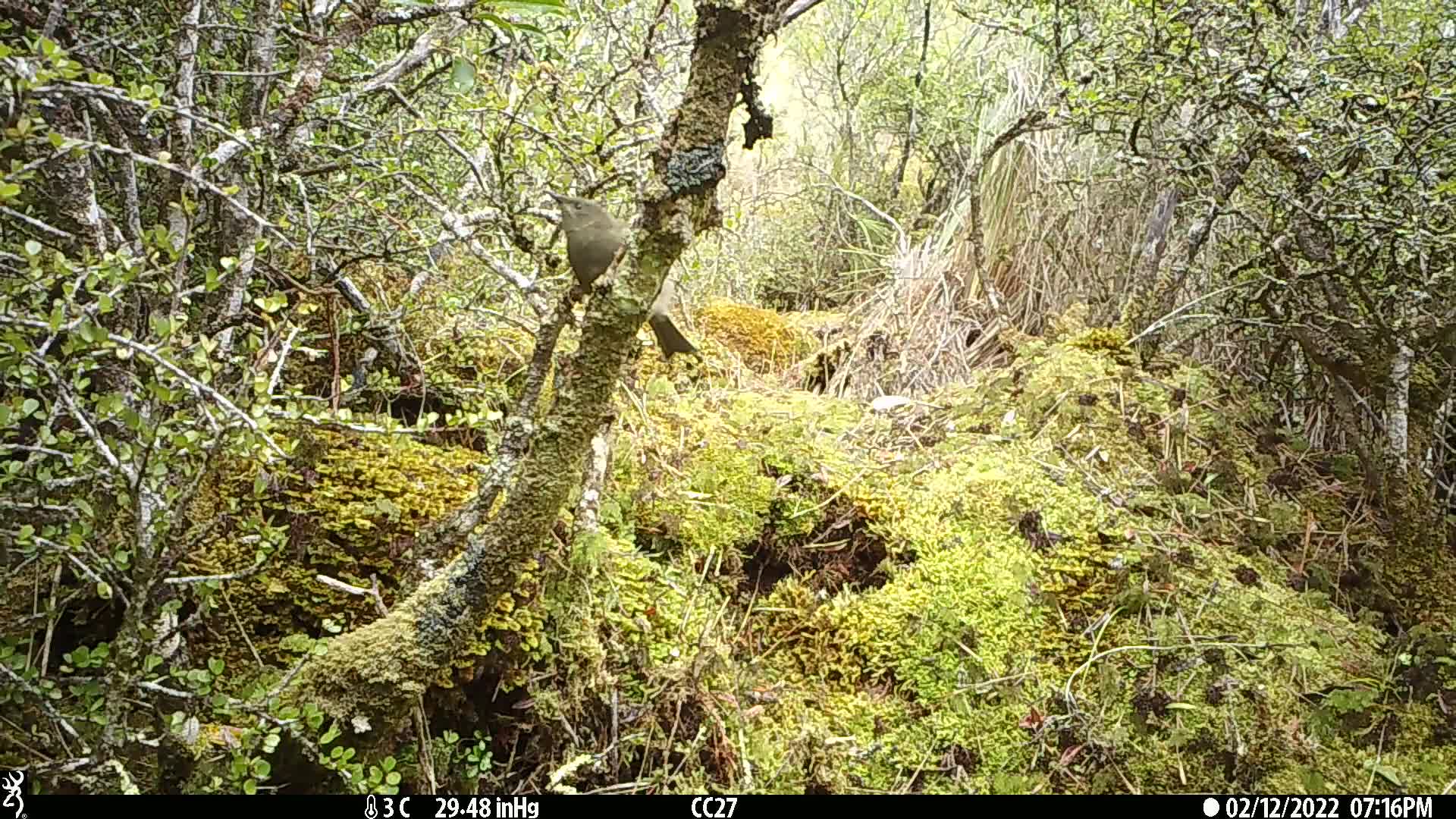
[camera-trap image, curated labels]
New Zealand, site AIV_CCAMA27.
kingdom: Animalia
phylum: Chordata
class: Aves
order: Passeriformes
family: Meliphagidae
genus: Anthornis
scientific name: Anthornis melanura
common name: new zealand bellbird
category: bellbird